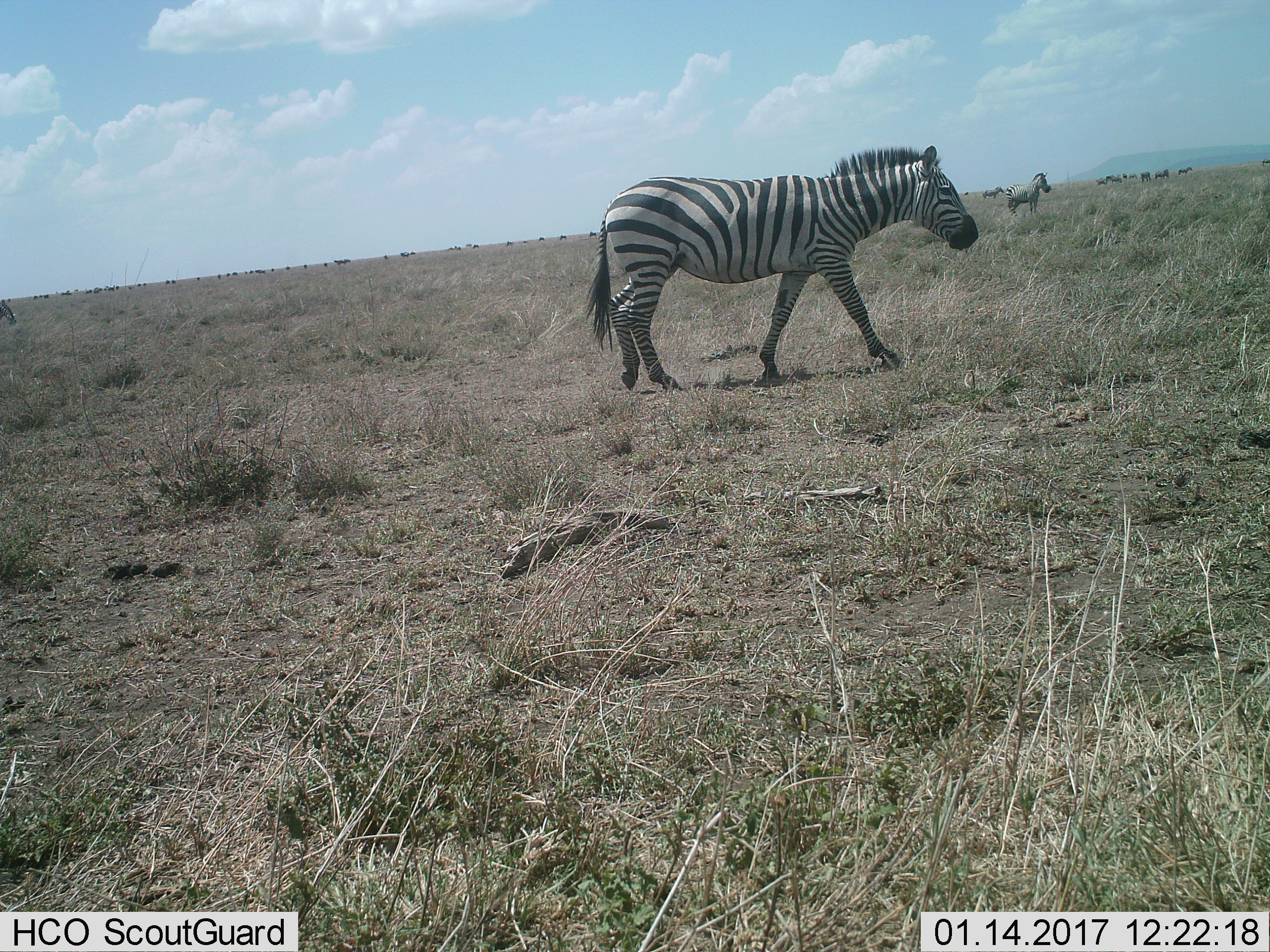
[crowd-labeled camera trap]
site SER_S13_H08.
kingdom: Animalia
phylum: Chordata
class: Mammalia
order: Perissodactyla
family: Equidae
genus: Equus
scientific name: Equus quagga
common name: plains zebra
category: zebraplains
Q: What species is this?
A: Zebraplains (plains zebra) (Equus quagga).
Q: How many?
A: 11-50.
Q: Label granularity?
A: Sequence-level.